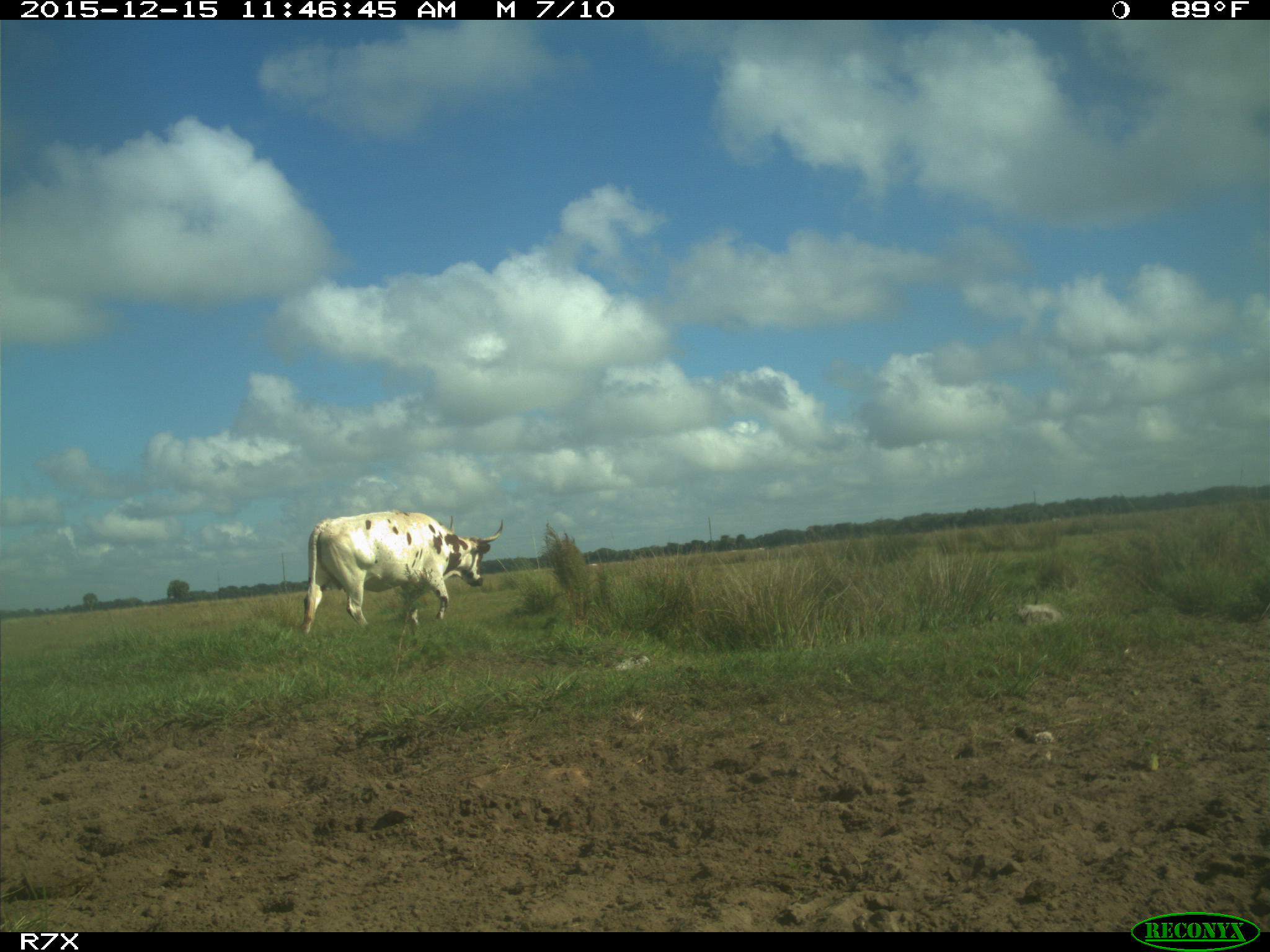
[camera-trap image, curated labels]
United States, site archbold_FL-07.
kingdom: Animalia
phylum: Chordata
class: Mammalia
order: Artiodactyla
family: Bovidae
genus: Bos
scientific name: Bos taurus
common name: domestic cow